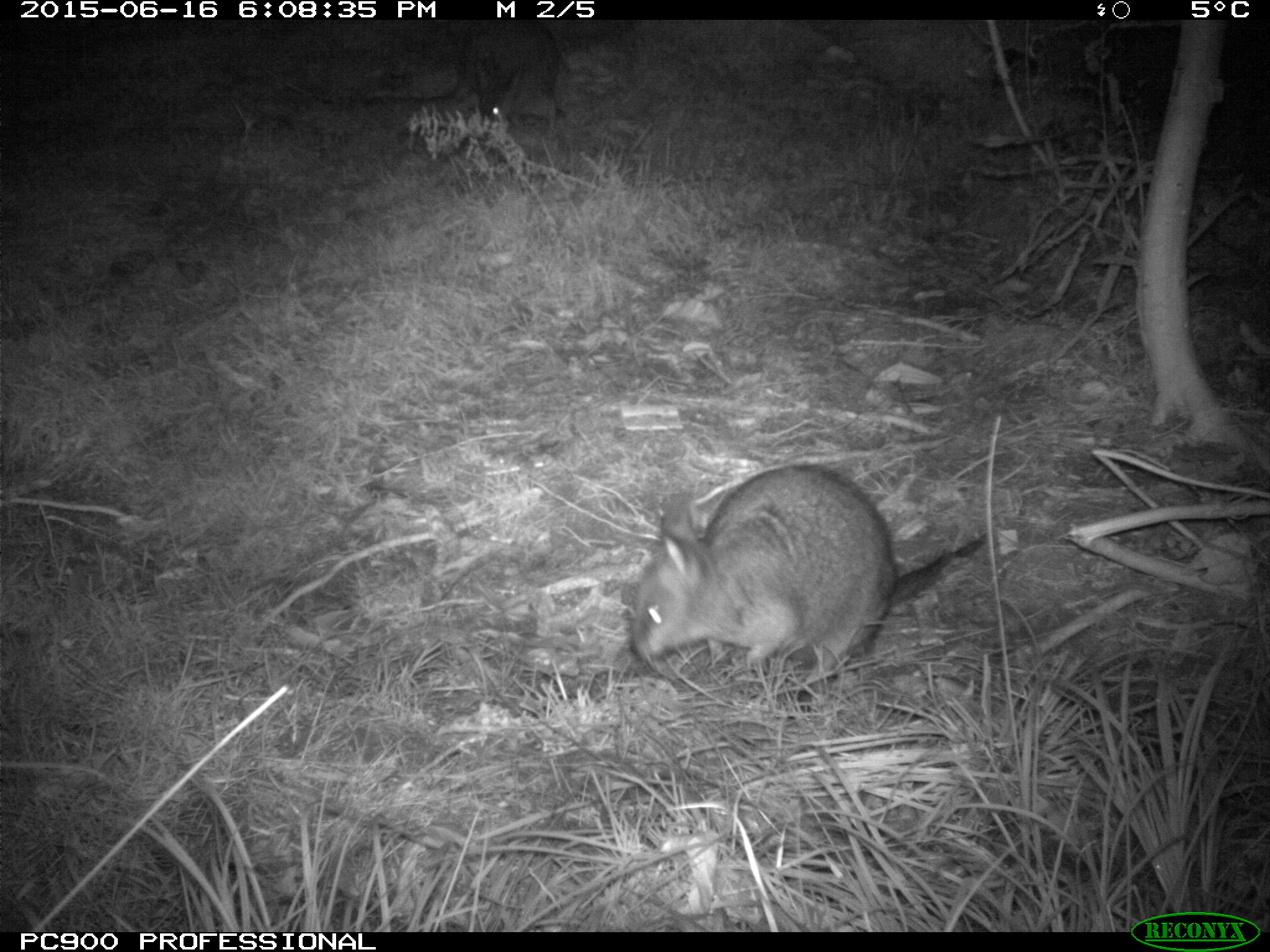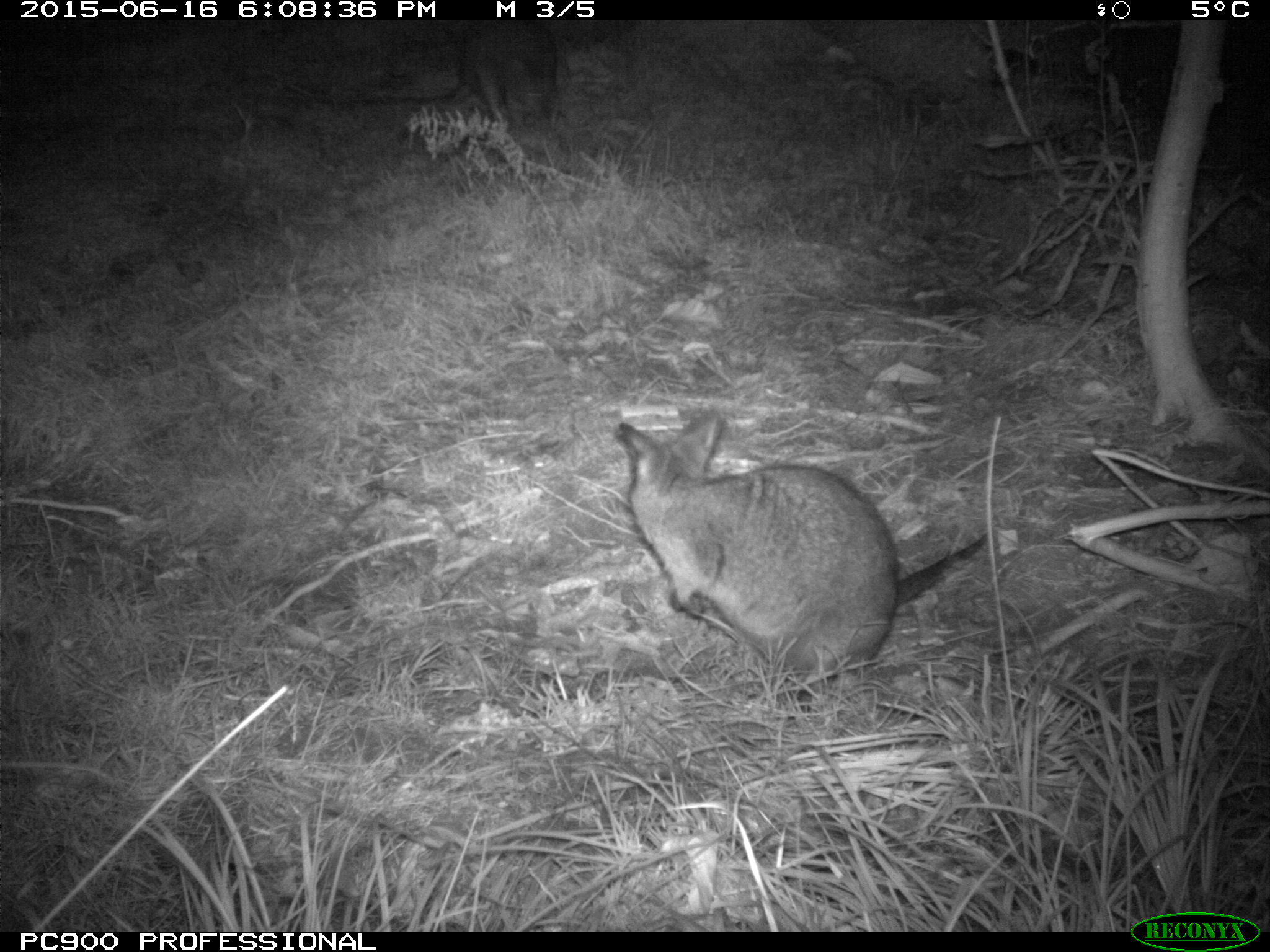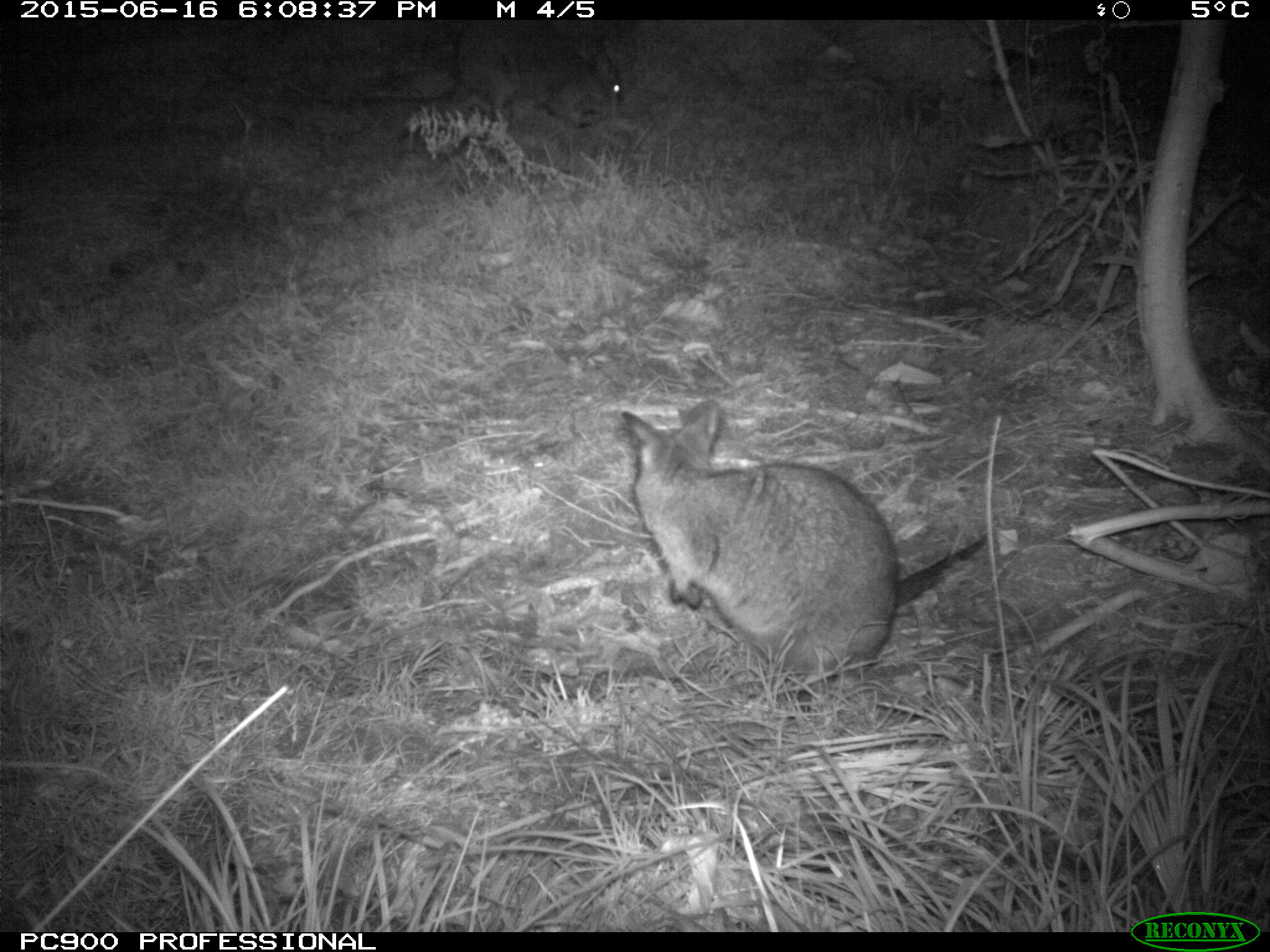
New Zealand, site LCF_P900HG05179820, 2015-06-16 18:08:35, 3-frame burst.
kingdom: Animalia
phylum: Chordata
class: Mammalia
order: Diprotodontia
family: Macropodidae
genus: Notamacropus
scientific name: Notamacropus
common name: wallaby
Wallaby (Notamacropus).